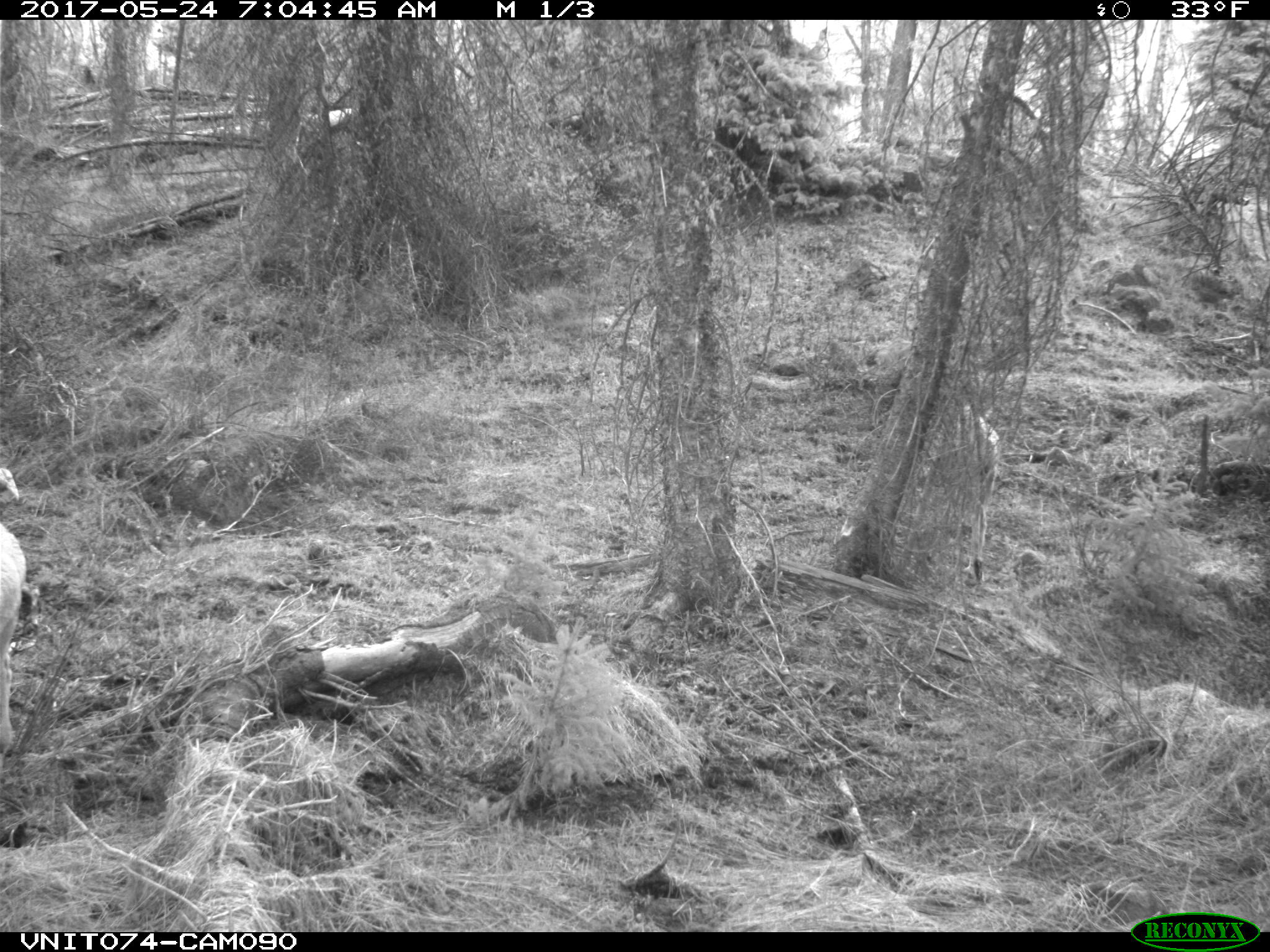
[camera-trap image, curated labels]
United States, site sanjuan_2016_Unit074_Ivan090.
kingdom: Animalia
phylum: Chordata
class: Mammalia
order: Artiodactyla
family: Cervidae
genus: Odocoileus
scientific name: Odocoileus hemionus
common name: mule deer